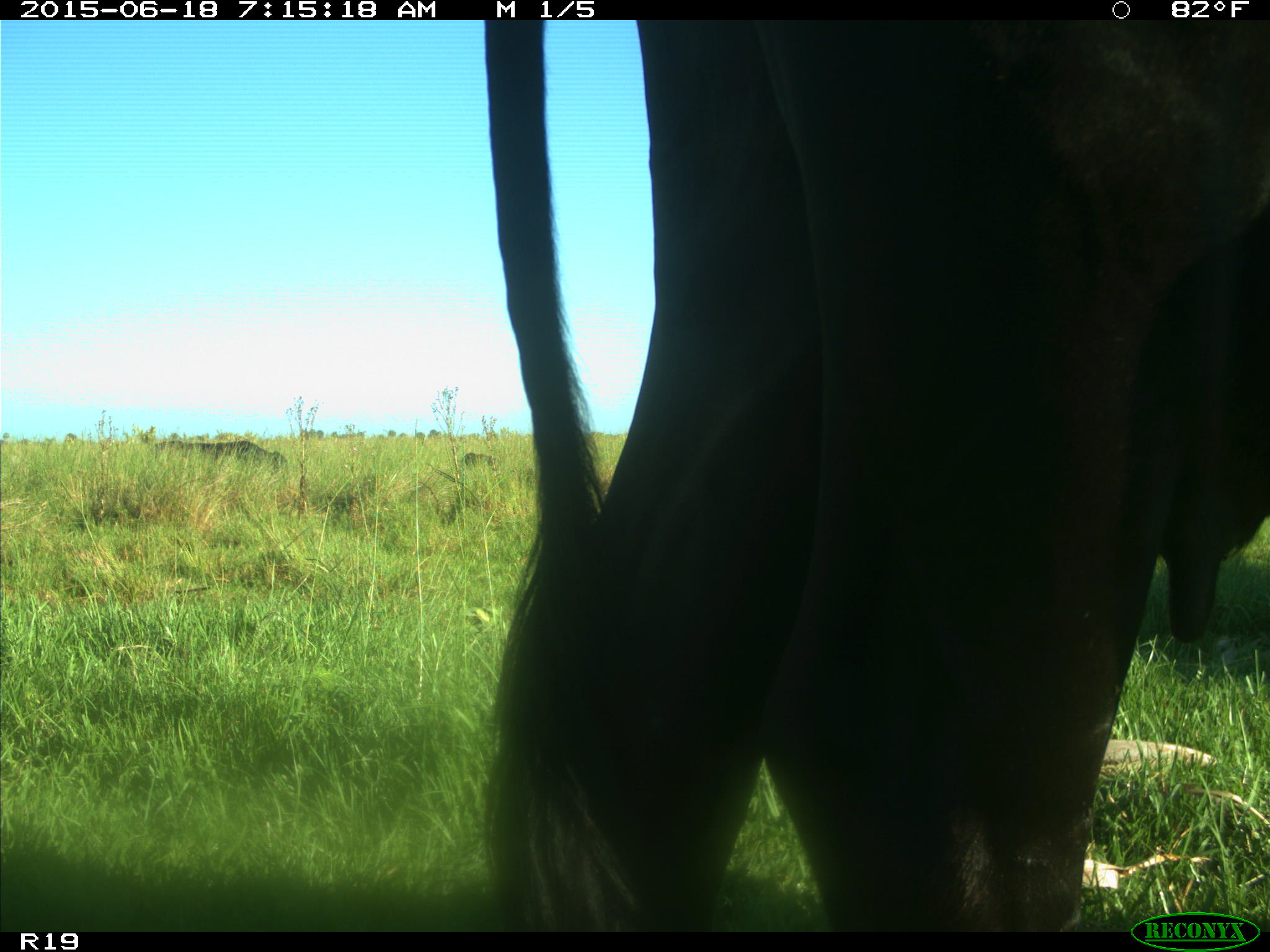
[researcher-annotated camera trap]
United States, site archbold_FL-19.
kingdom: Animalia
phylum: Chordata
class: Mammalia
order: Artiodactyla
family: Bovidae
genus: Bos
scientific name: Bos taurus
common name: domestic cow